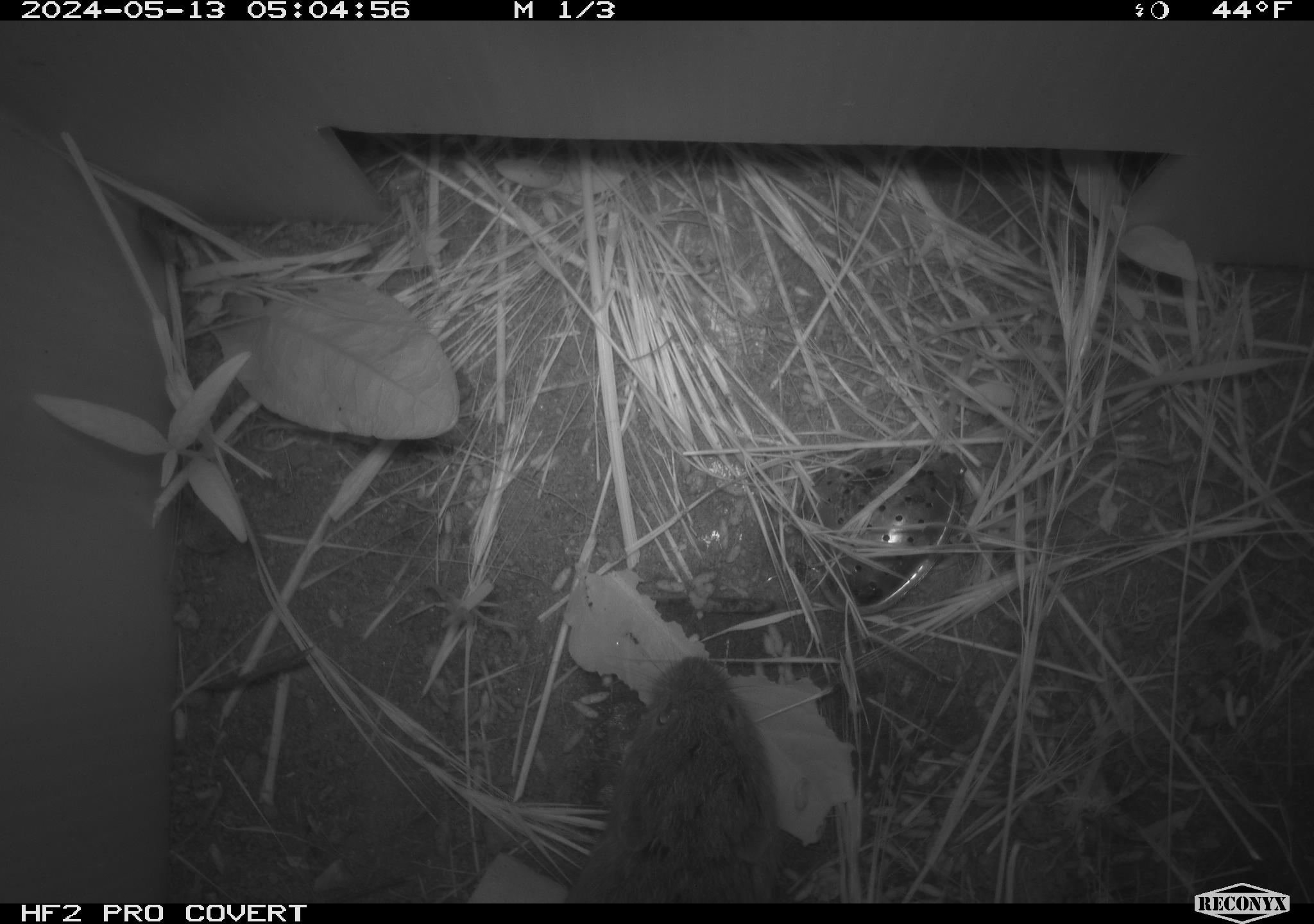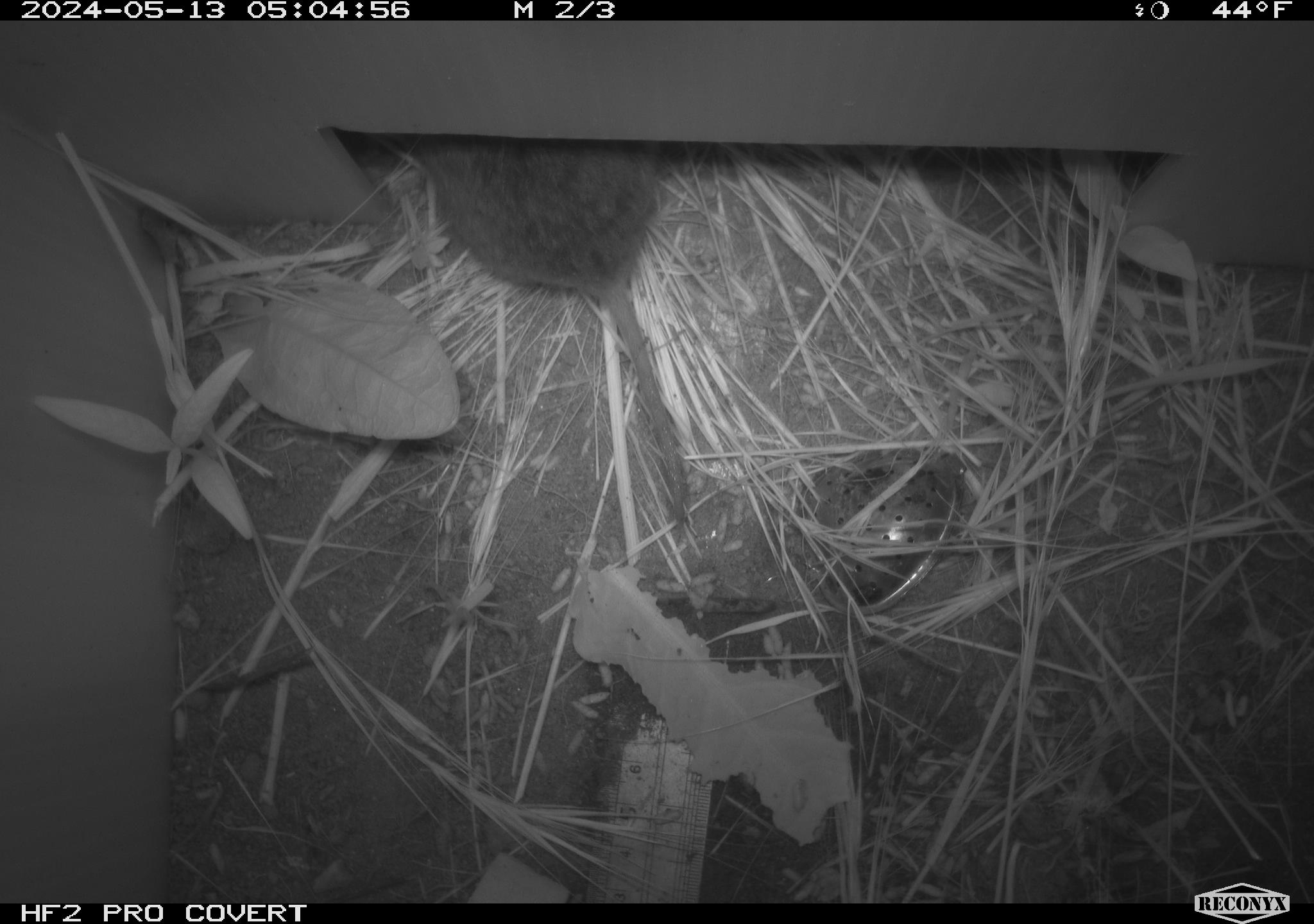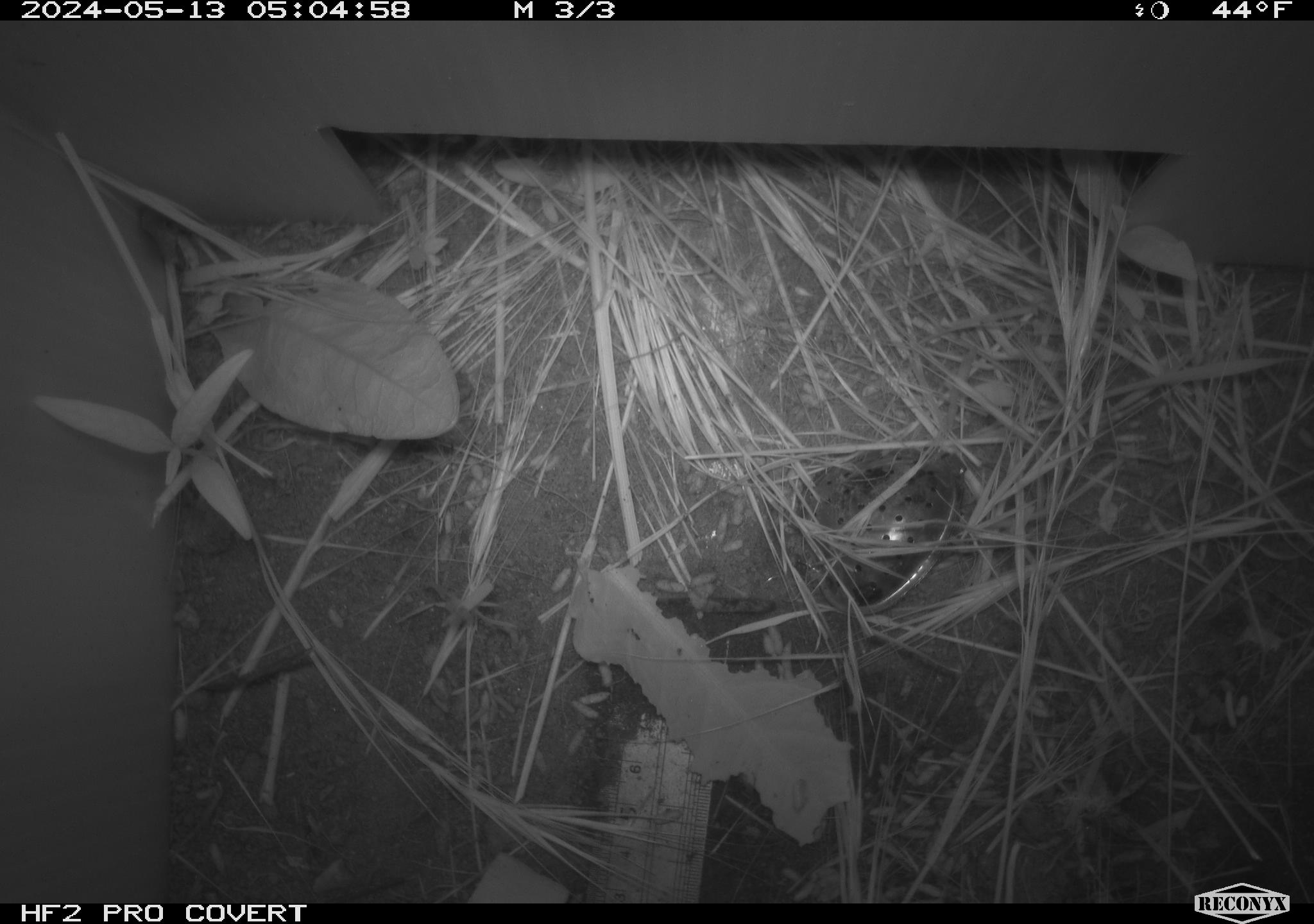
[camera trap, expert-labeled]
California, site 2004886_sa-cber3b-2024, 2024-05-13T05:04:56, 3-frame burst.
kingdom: Animalia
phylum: Chordata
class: Mammalia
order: Rodentia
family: Cricetidae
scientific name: Arvicolinae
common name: voles, lemmings, and muskrats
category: arvicolinae subfamily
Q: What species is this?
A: Arvicolinae subfamily (voles, lemmings, and muskrats) (Arvicolinae).